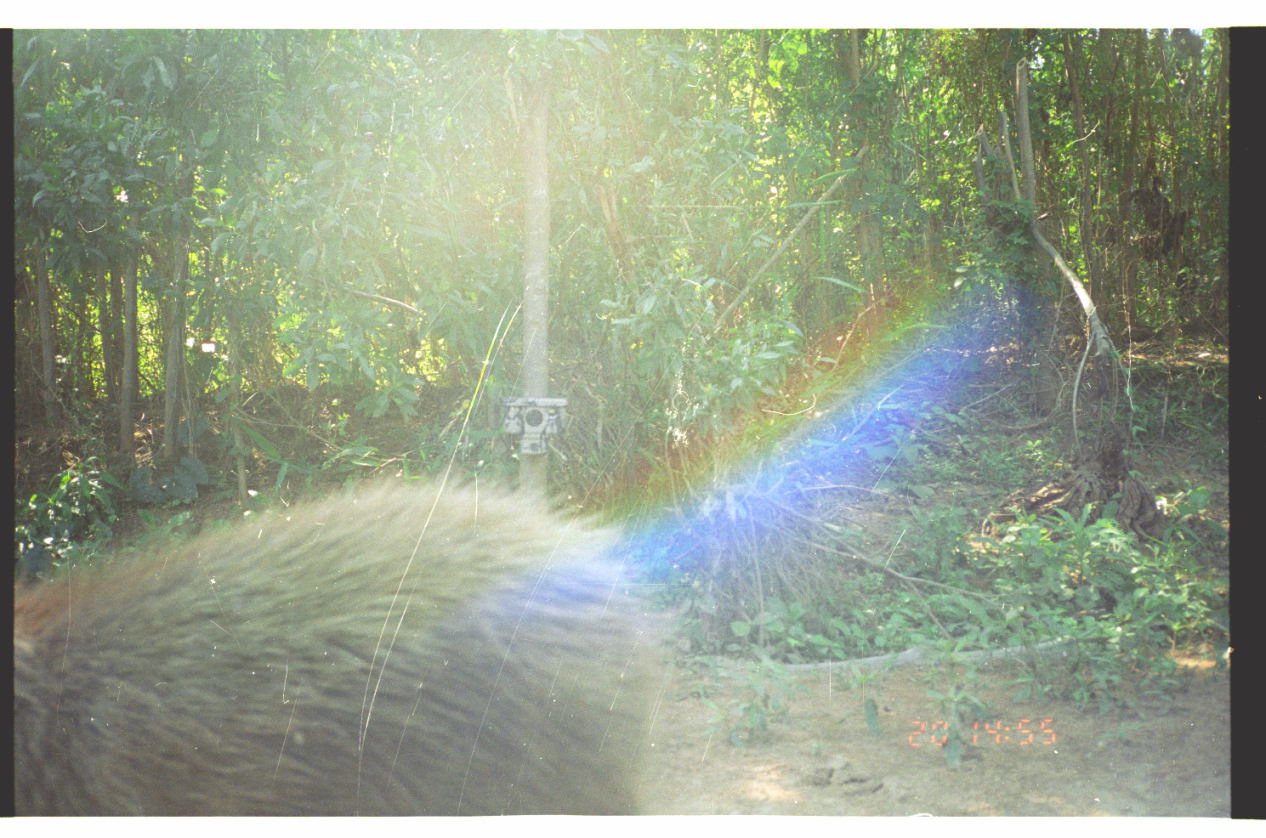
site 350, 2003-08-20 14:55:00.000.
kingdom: Animalia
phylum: Chordata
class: Mammalia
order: Rodentia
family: Caviidae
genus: Hydrochoerus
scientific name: Hydrochoerus hydrochaeris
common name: capybara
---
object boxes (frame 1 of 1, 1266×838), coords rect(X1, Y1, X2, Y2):
hydrochoerus hydrochaeris: rect(12, 461, 688, 816)